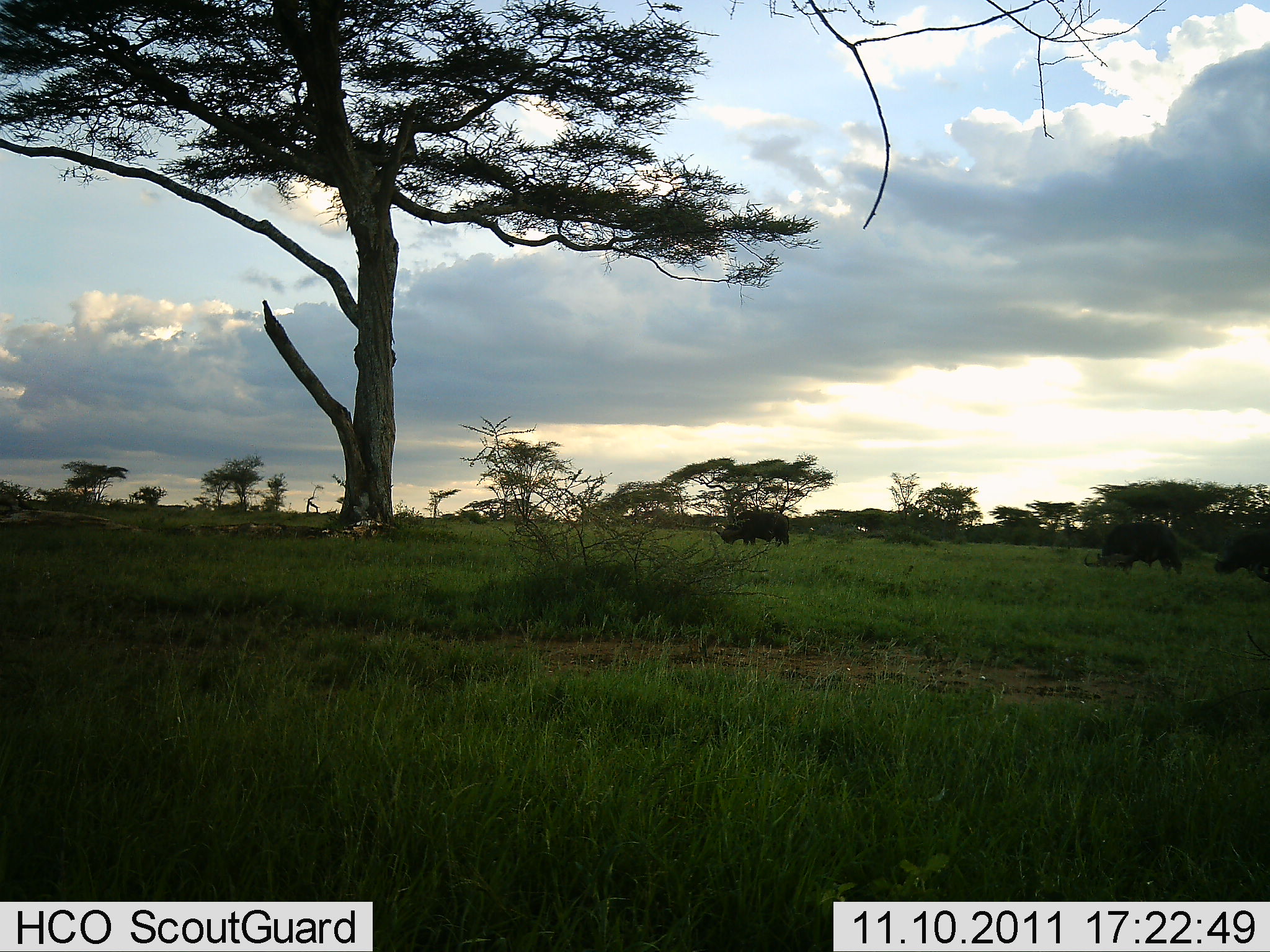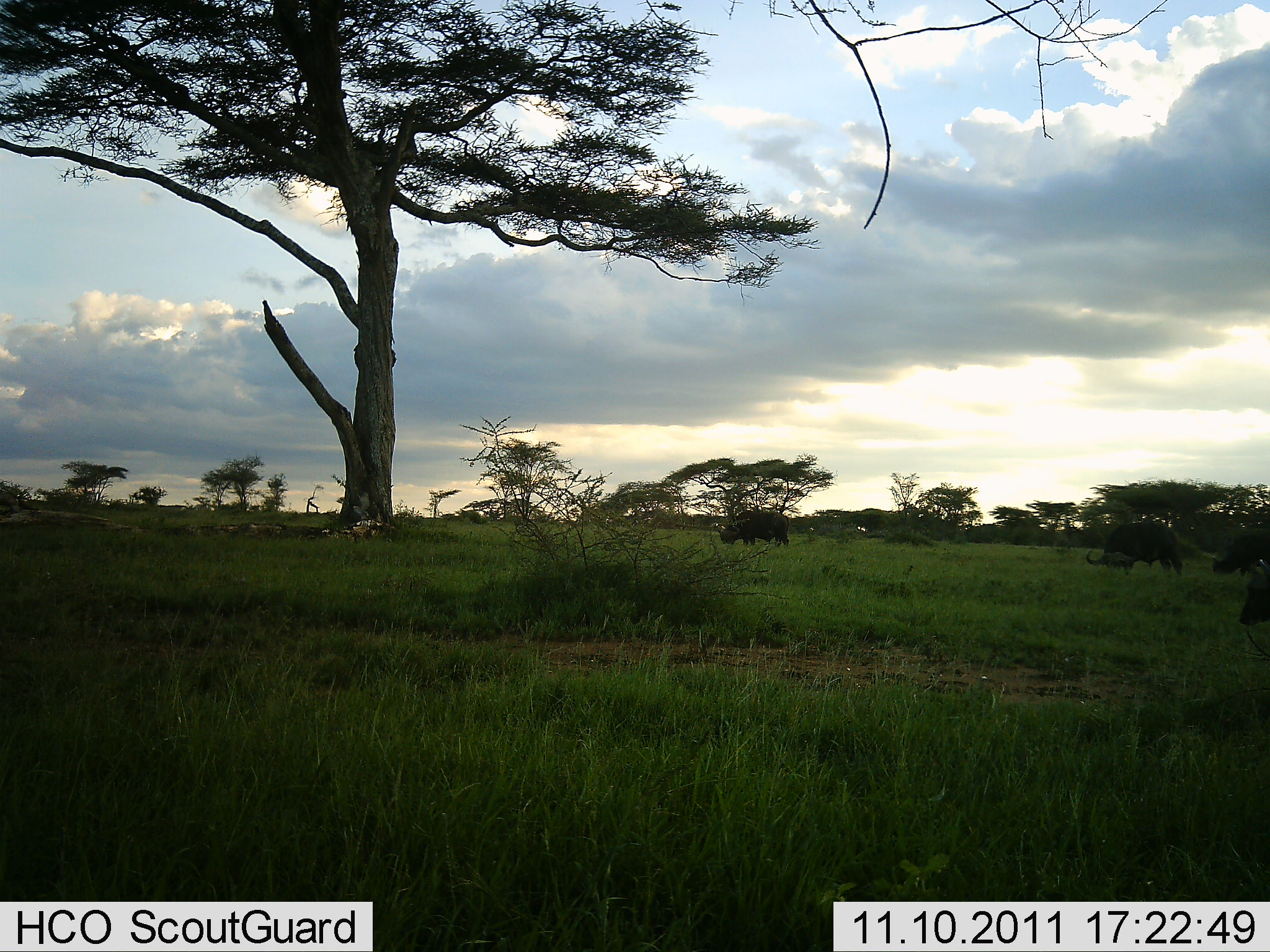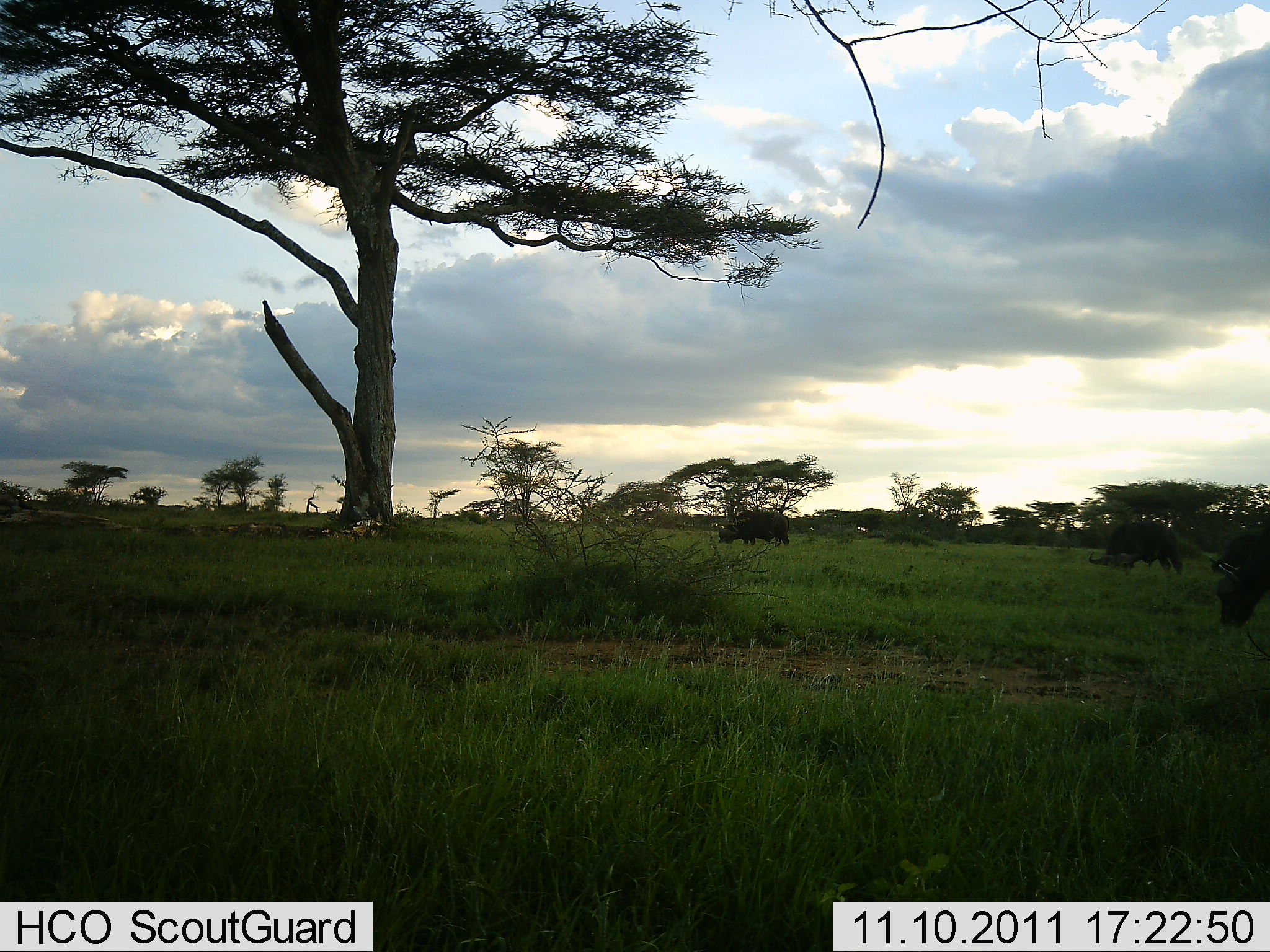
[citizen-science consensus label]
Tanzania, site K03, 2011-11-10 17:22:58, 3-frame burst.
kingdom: Animalia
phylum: Chordata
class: Mammalia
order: Artiodactyla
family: Bovidae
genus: Syncerus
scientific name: Syncerus caffer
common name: cape buffalo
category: buffalo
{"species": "buffalo (cape buffalo) (Syncerus caffer)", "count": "4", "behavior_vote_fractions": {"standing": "25%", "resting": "8%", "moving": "42%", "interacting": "0%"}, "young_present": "0%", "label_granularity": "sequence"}